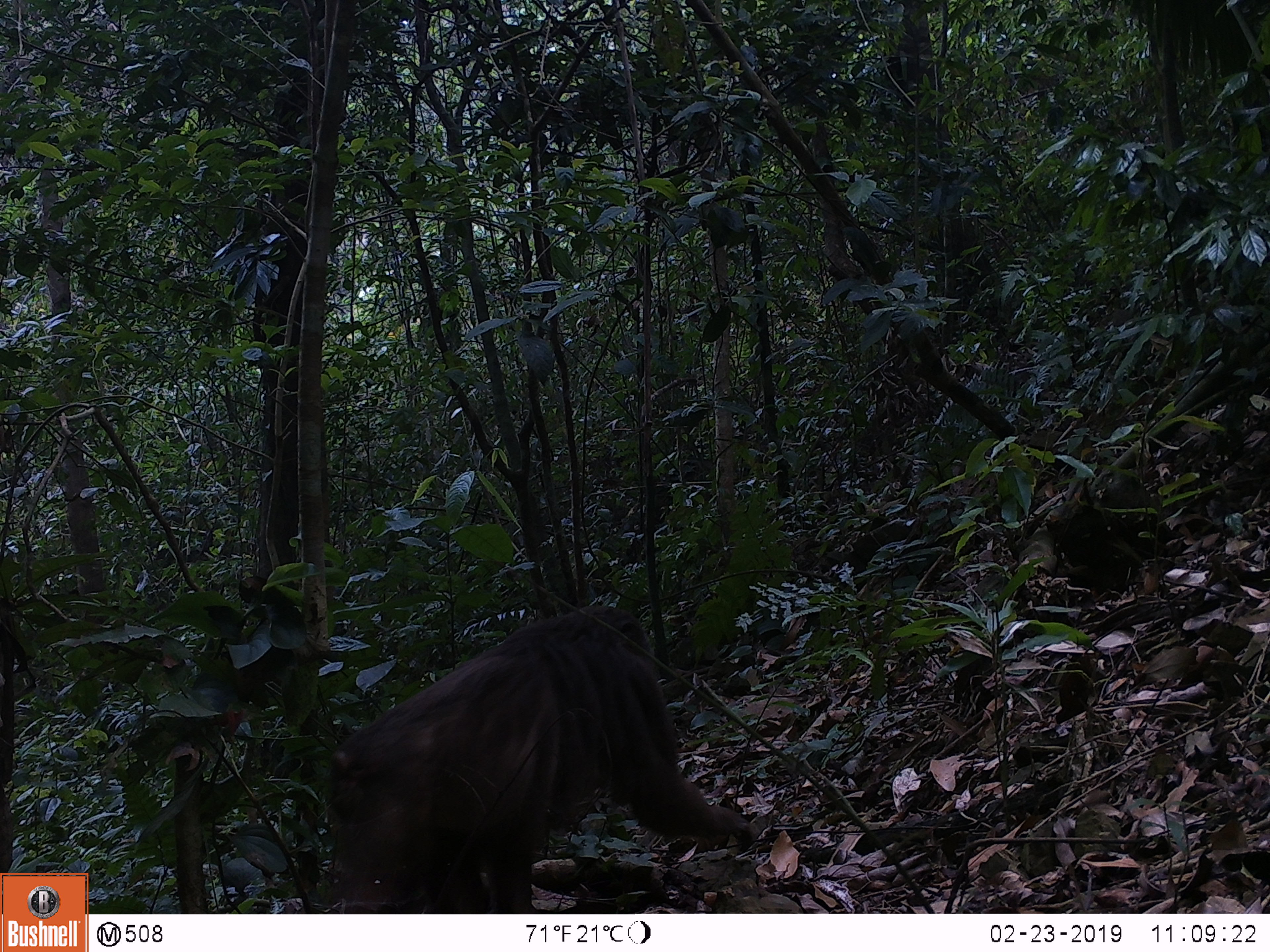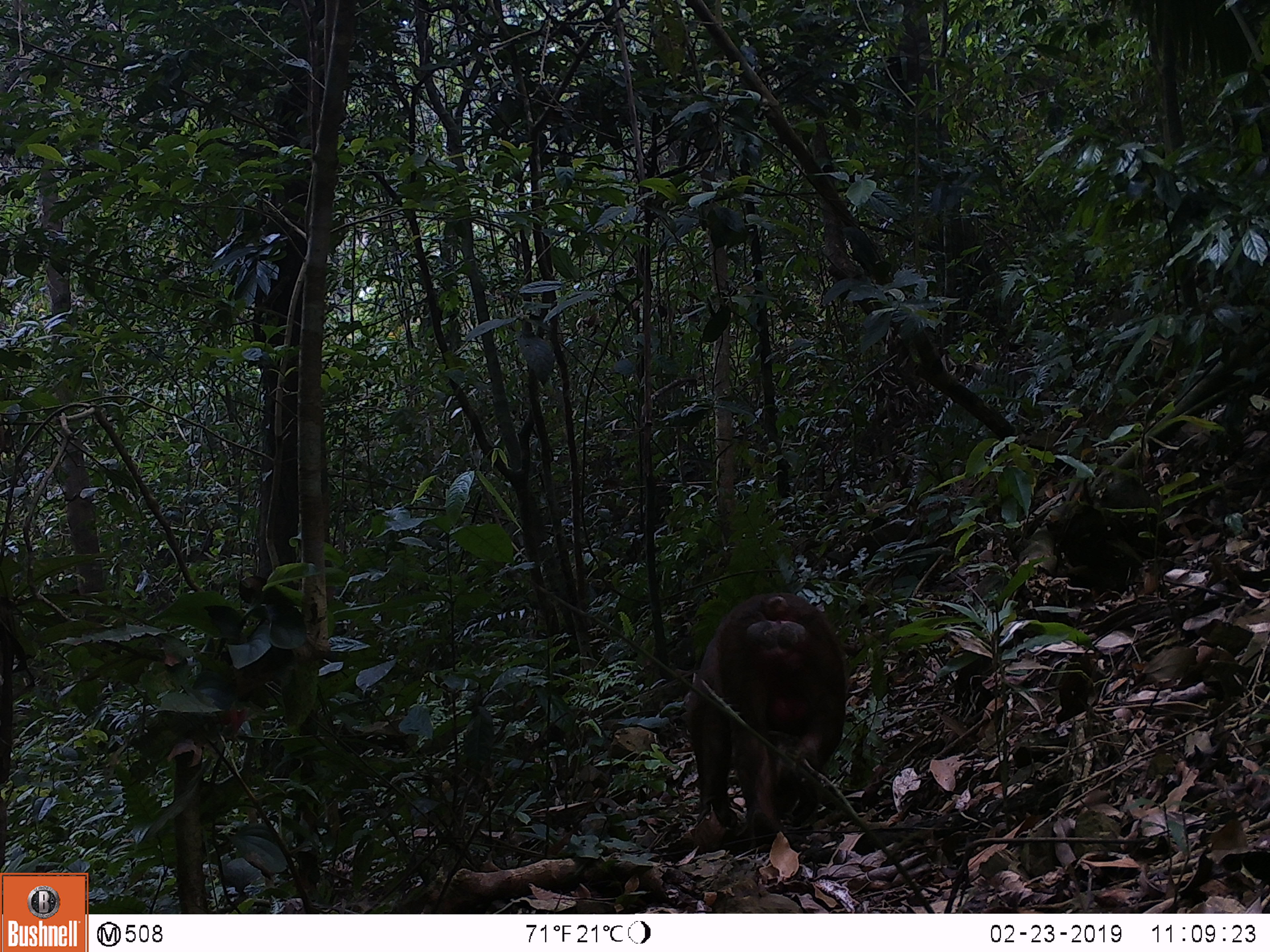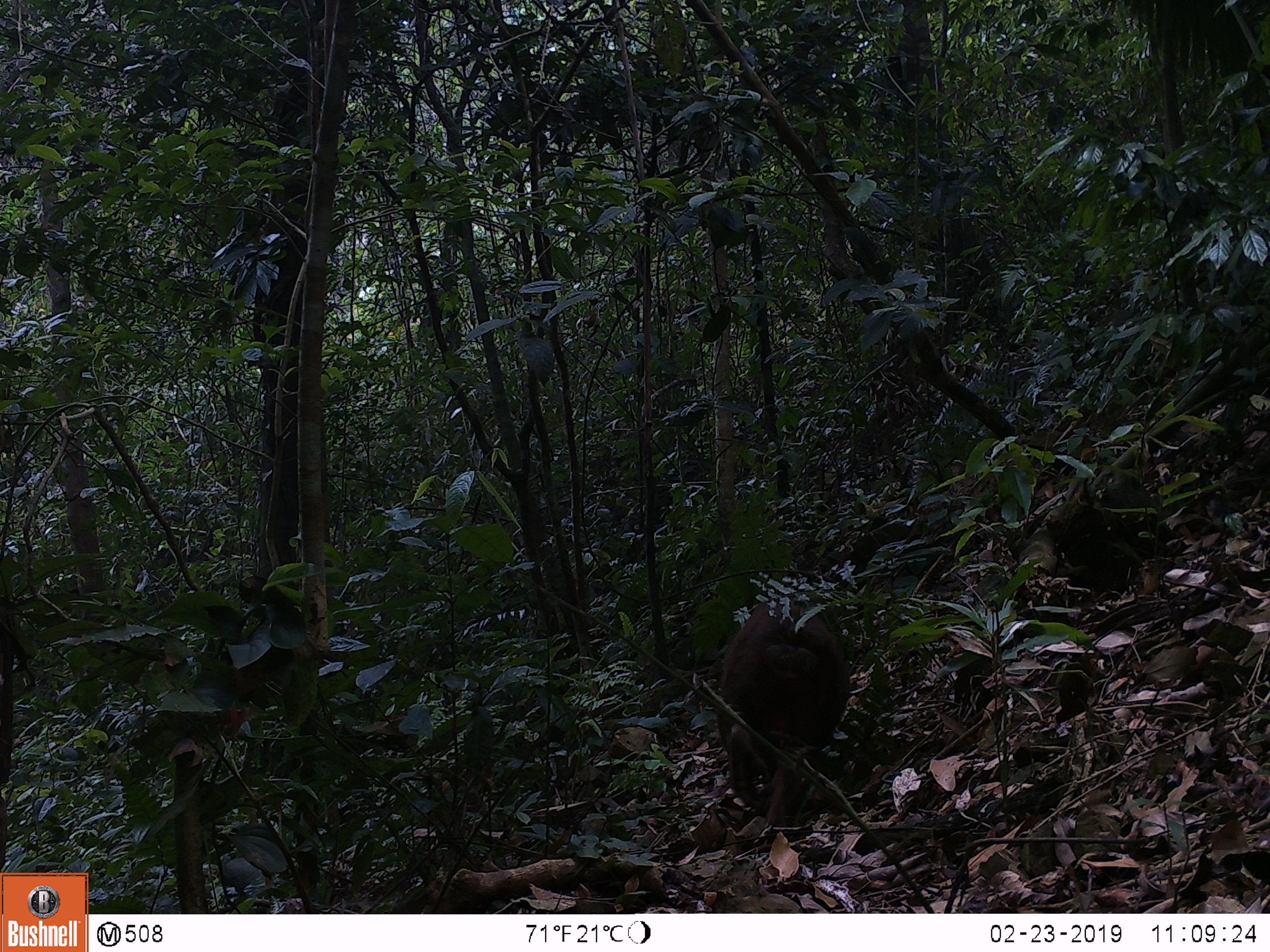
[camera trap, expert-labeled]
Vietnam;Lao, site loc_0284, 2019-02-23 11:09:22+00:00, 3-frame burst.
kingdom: Animalia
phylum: Chordata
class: Mammalia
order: Primates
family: Cercopithecidae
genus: Macaca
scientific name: Macaca arctoides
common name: stump-tailed macaque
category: stump tailed macaque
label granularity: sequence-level